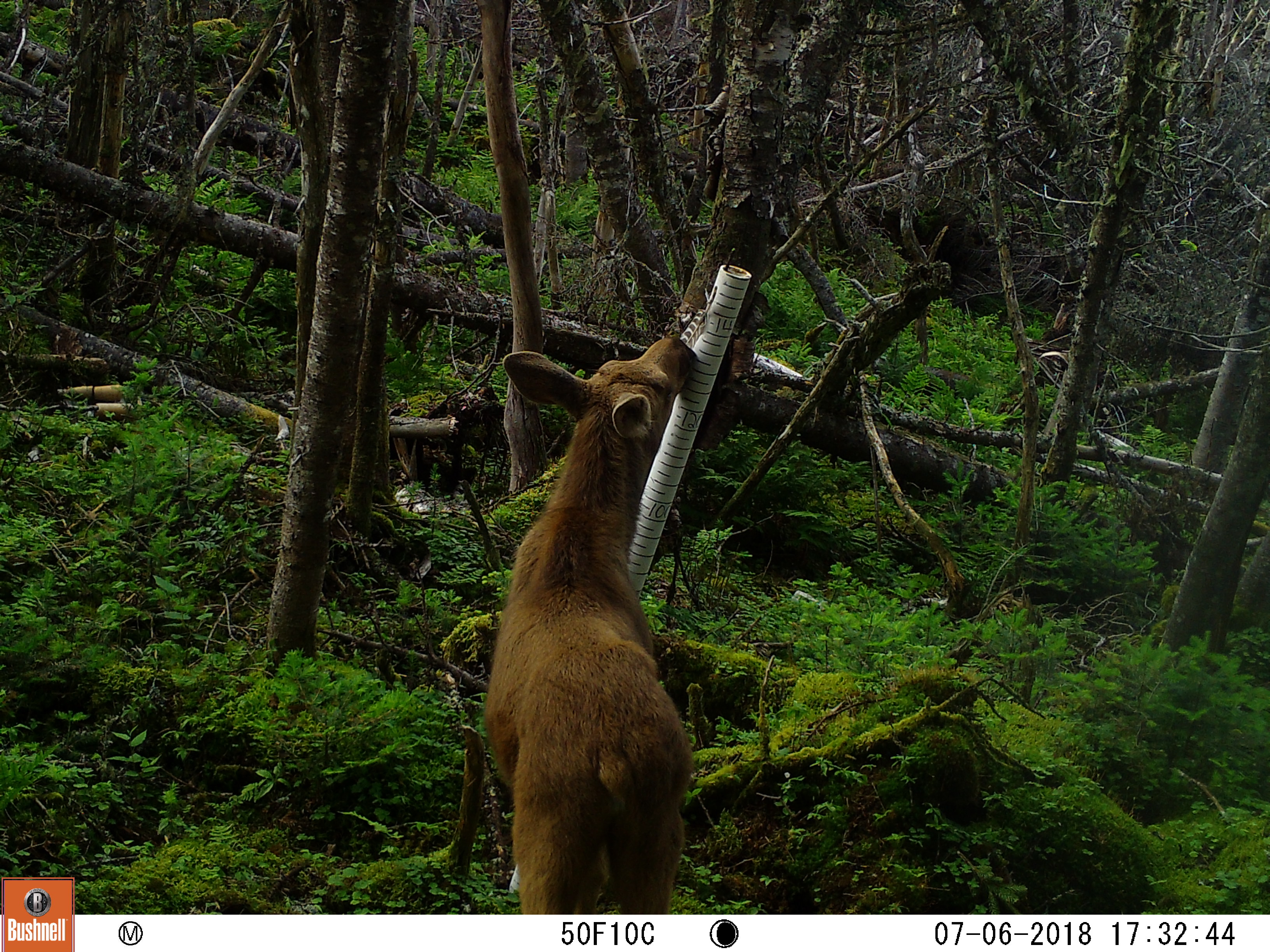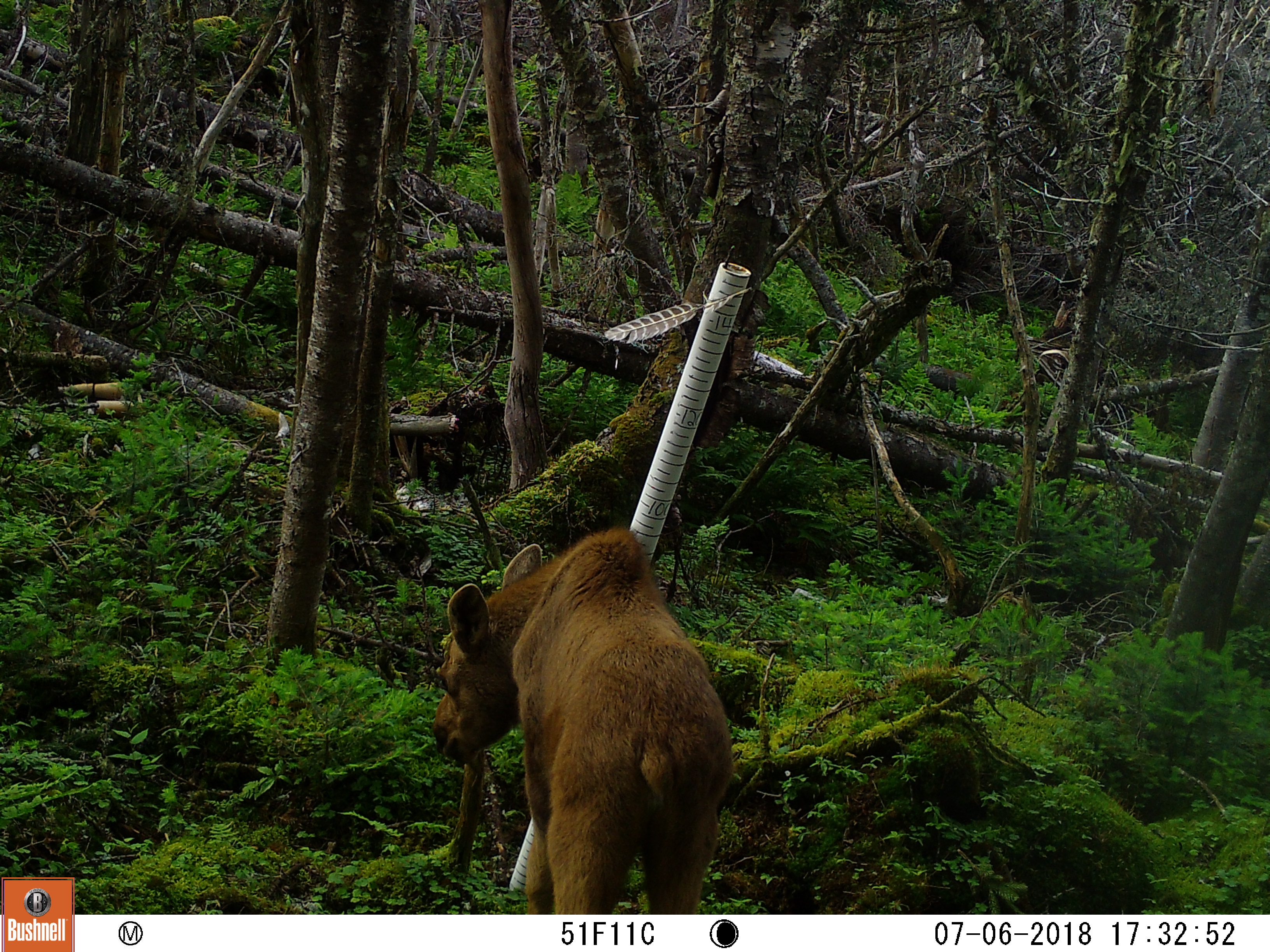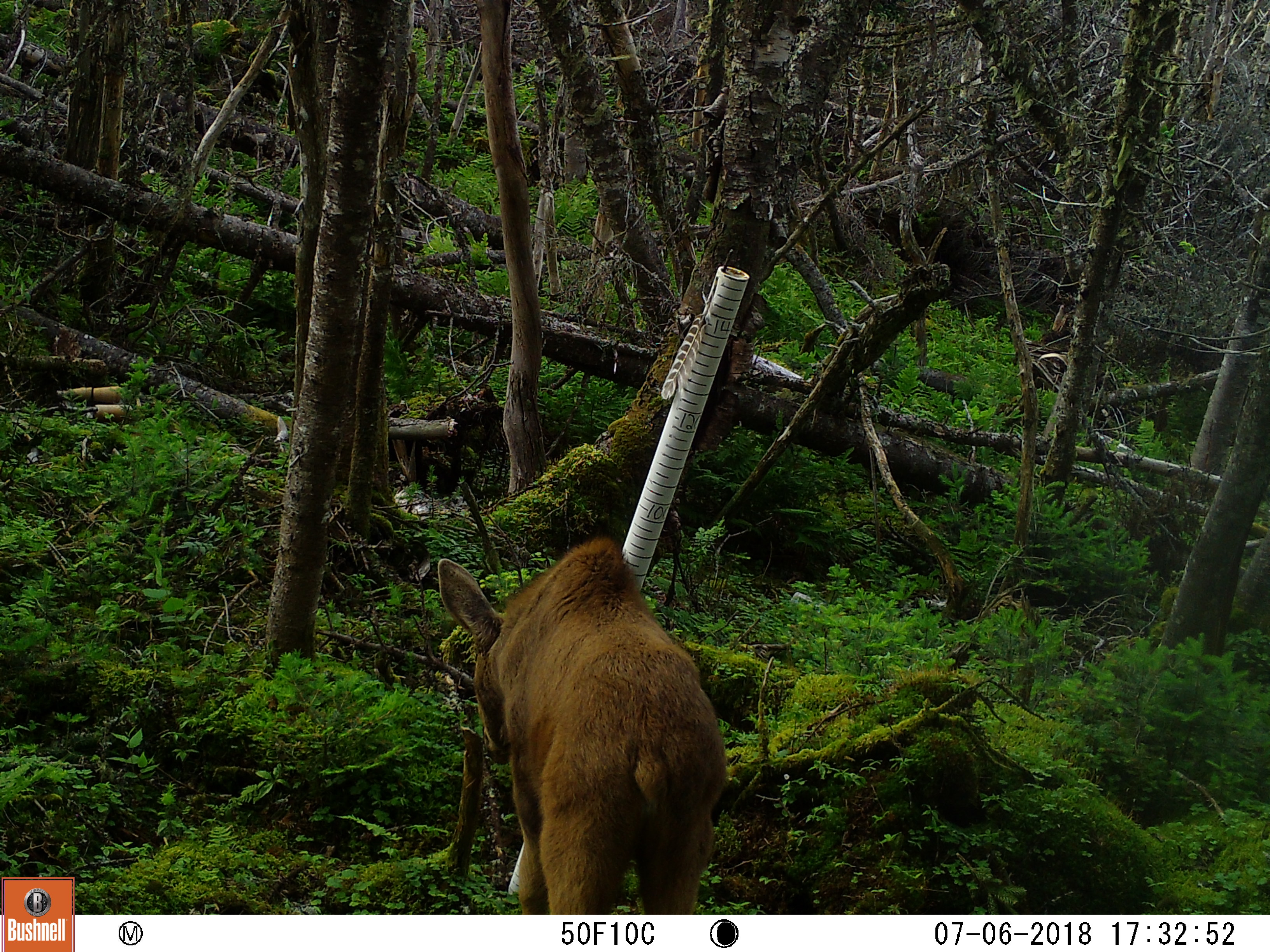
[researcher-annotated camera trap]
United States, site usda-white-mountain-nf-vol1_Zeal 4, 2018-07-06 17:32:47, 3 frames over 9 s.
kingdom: Animalia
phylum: Chordata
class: Mammalia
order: Artiodactyla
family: Cervidae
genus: Alces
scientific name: Alces alces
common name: moose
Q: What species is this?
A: Moose (Alces alces).